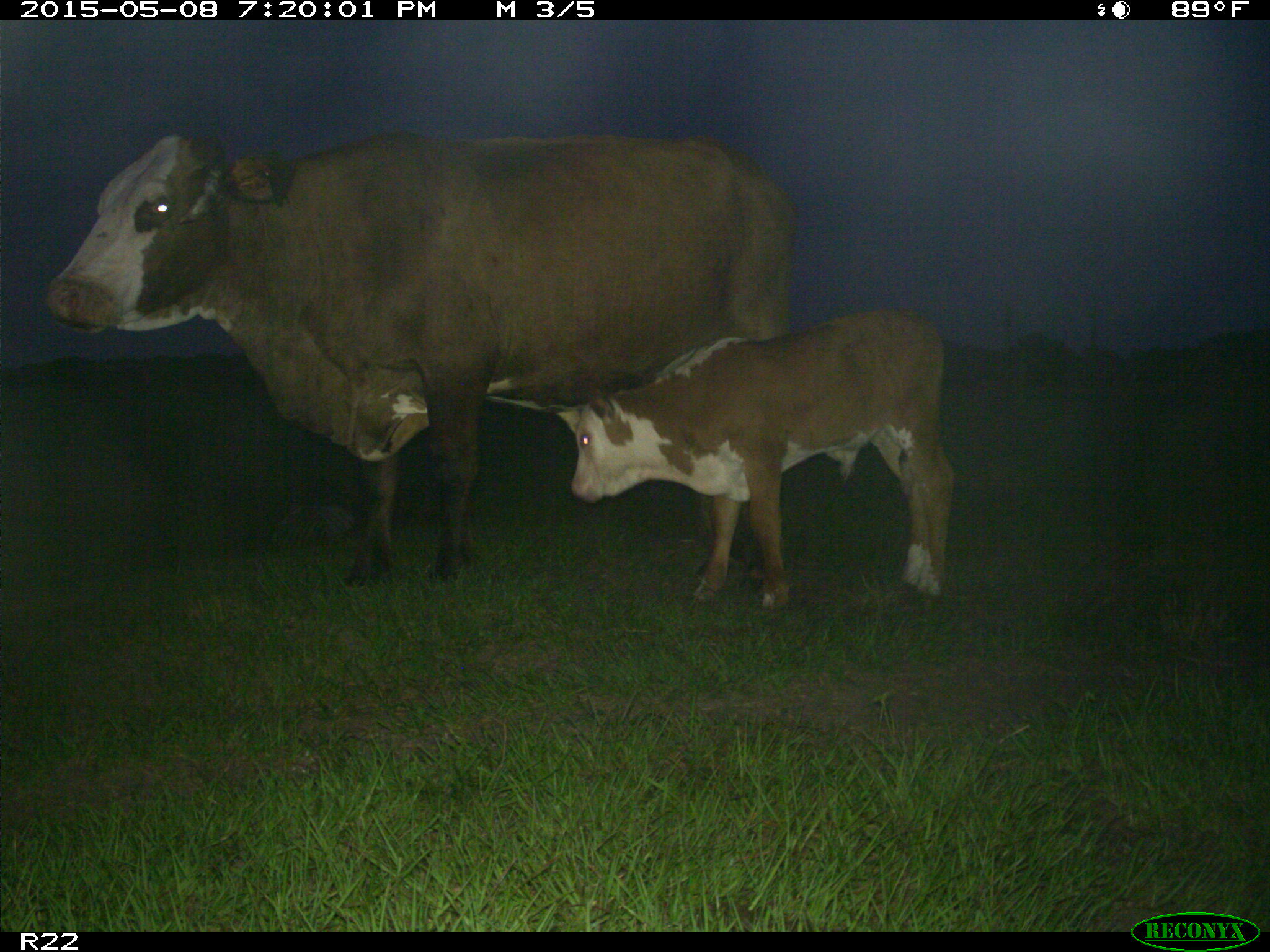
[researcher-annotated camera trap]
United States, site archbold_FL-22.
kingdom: Animalia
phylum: Chordata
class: Mammalia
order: Artiodactyla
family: Bovidae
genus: Bos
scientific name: Bos taurus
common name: domestic cow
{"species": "Bos taurus (domestic cow)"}